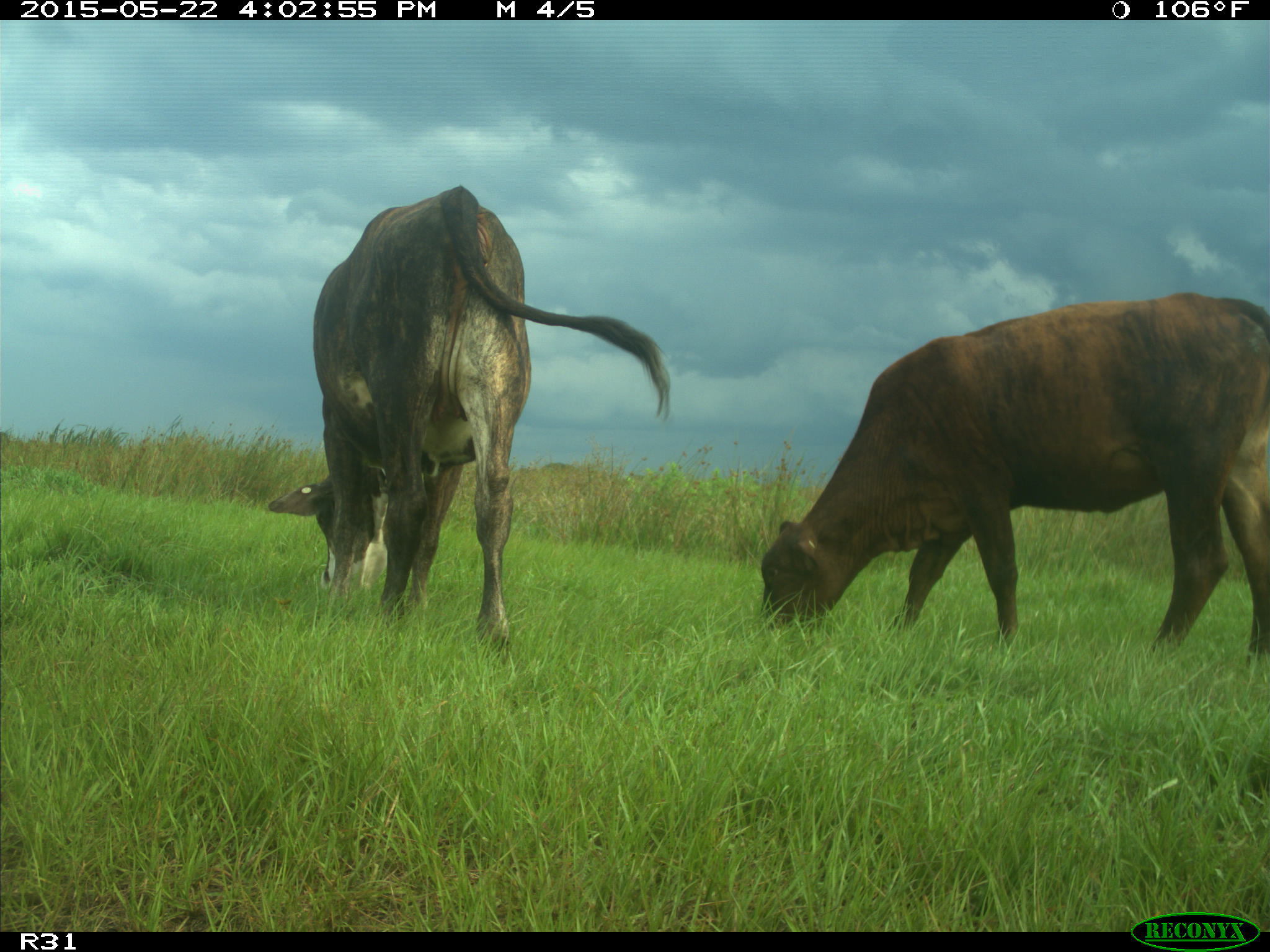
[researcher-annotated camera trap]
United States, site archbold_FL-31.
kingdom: Animalia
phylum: Chordata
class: Mammalia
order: Artiodactyla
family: Bovidae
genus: Bos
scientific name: Bos taurus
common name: domestic cow